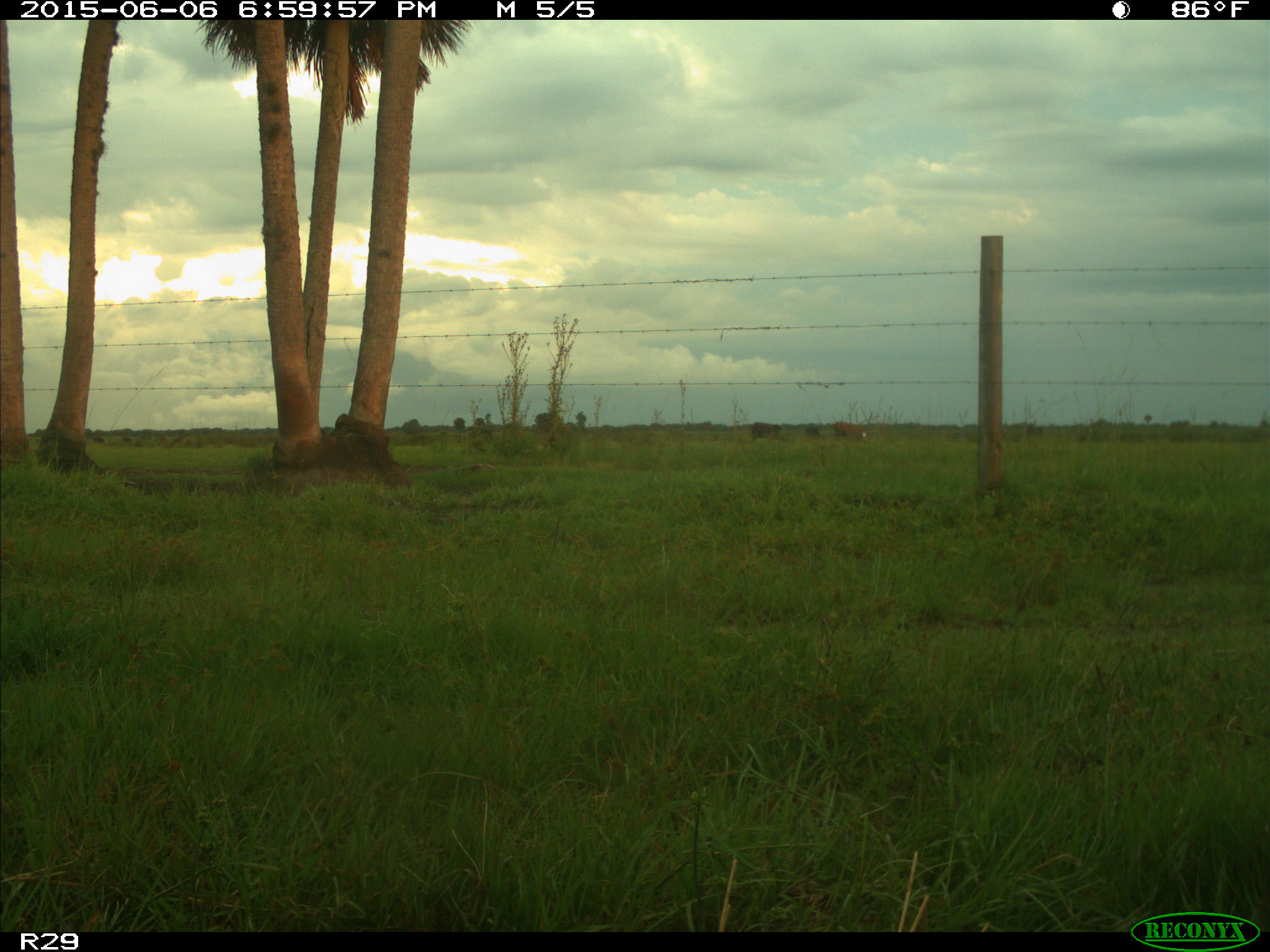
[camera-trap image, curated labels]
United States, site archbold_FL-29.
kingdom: Animalia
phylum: Chordata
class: Mammalia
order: Artiodactyla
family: Bovidae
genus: Bos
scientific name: Bos taurus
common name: domestic cow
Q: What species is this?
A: Bos taurus (domestic cow).